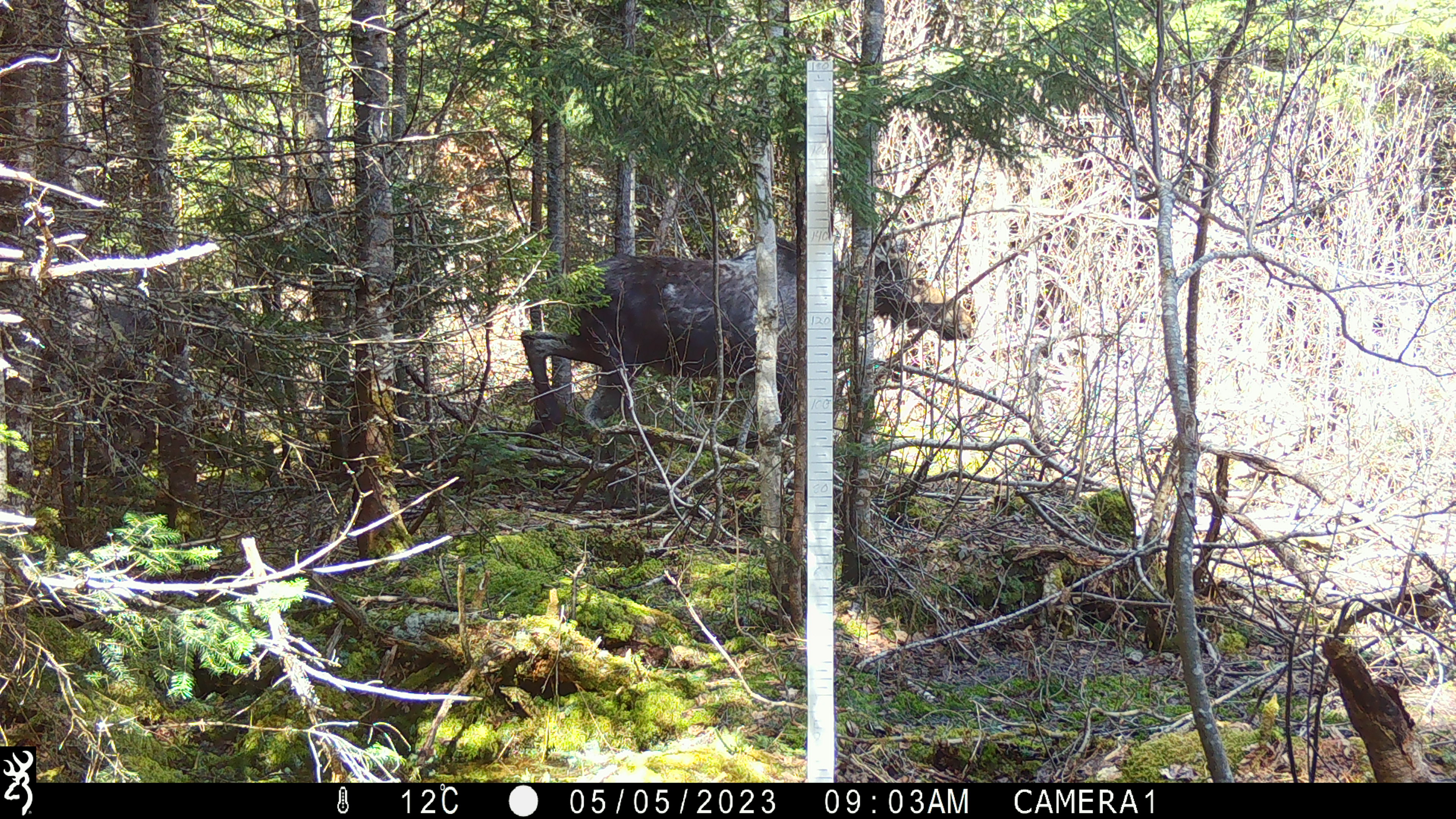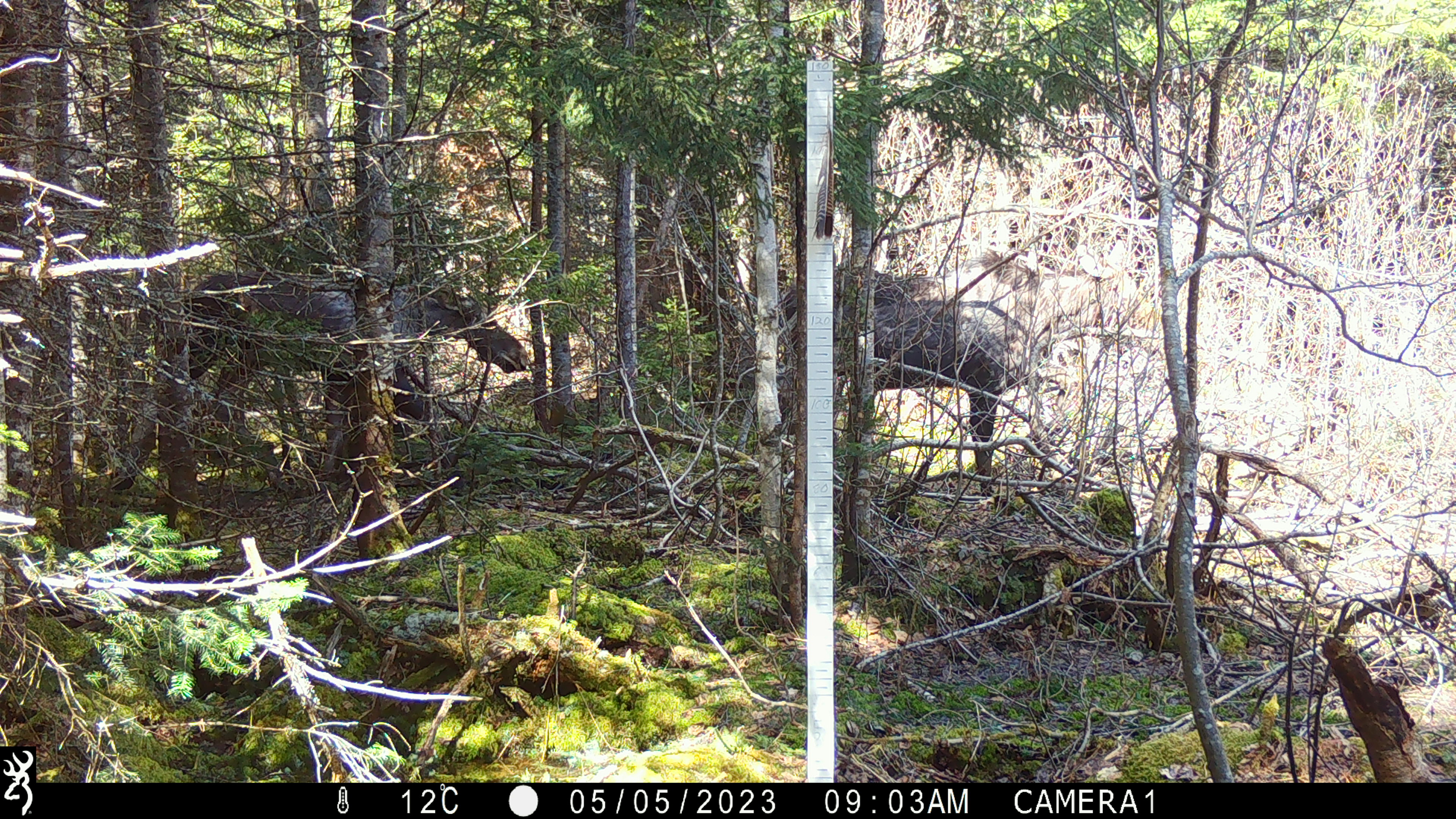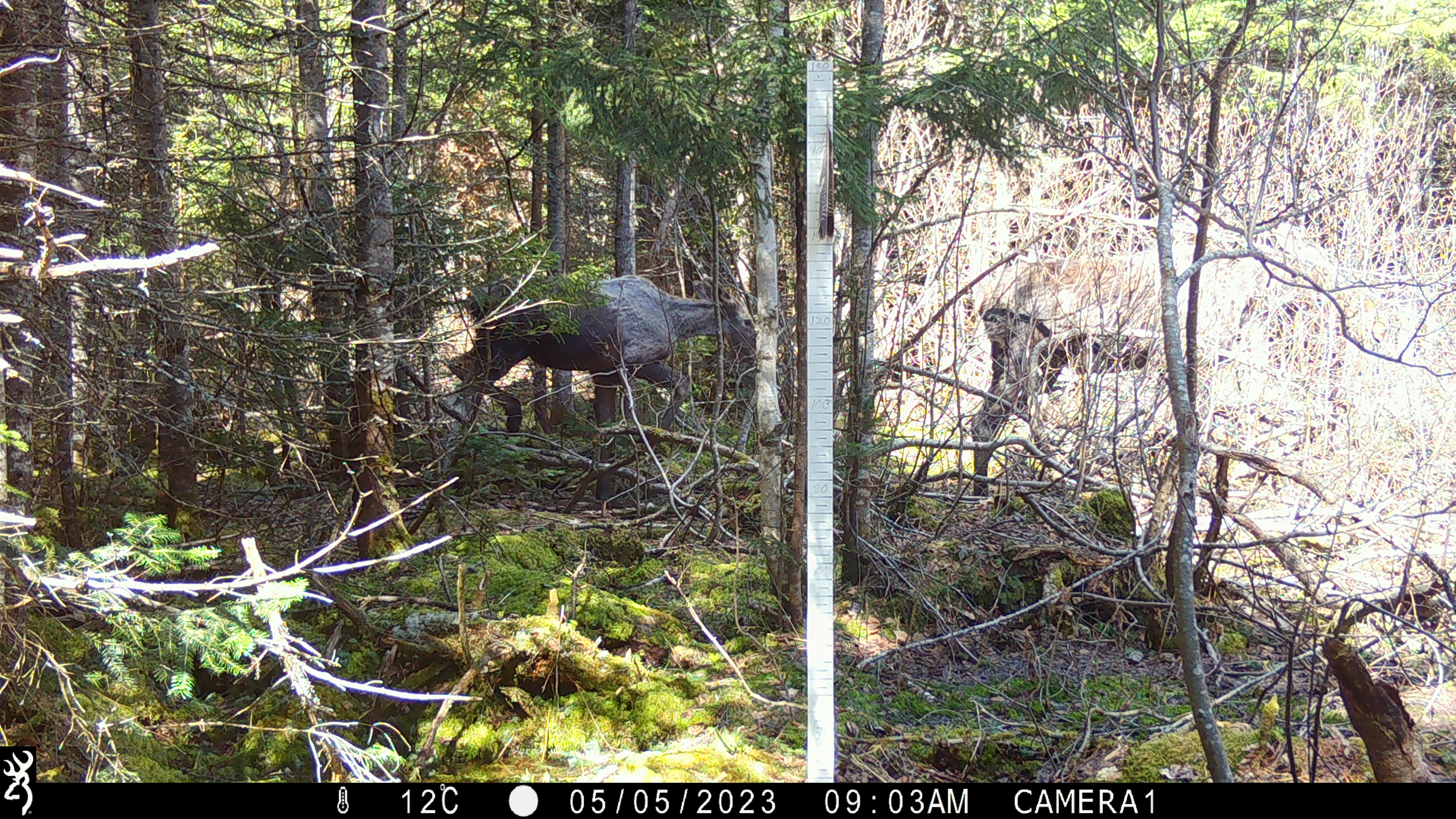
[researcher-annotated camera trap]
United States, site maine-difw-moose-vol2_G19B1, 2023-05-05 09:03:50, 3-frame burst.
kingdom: Animalia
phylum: Chordata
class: Mammalia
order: Artiodactyla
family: Cervidae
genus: Alces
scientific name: Alces alces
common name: moose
Moose (Alces alces).